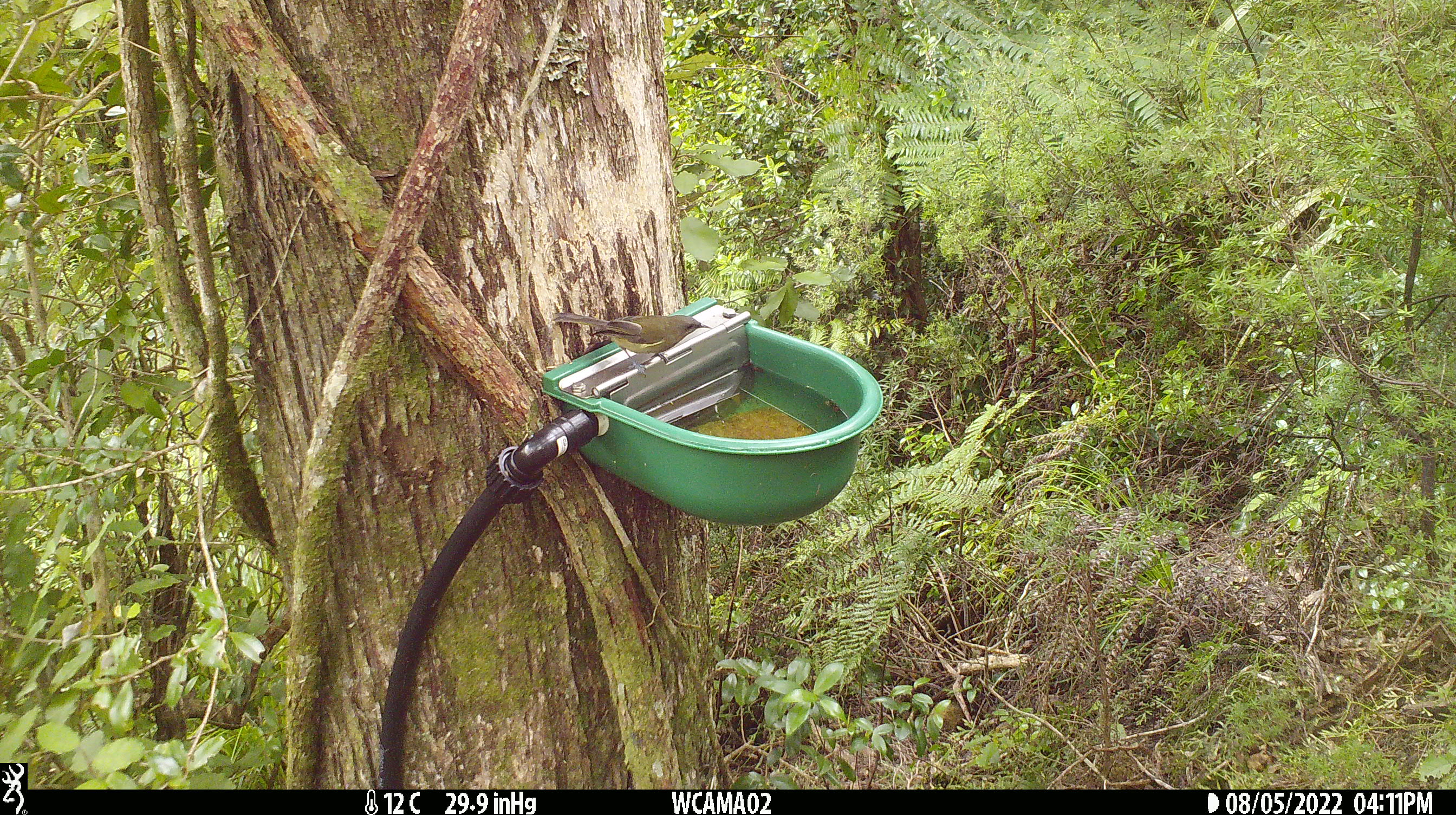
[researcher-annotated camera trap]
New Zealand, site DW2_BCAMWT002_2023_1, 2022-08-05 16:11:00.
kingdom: Animalia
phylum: Chordata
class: Aves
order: Passeriformes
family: Meliphagidae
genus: Anthornis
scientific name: Anthornis melanura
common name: new zealand bellbird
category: bellbird